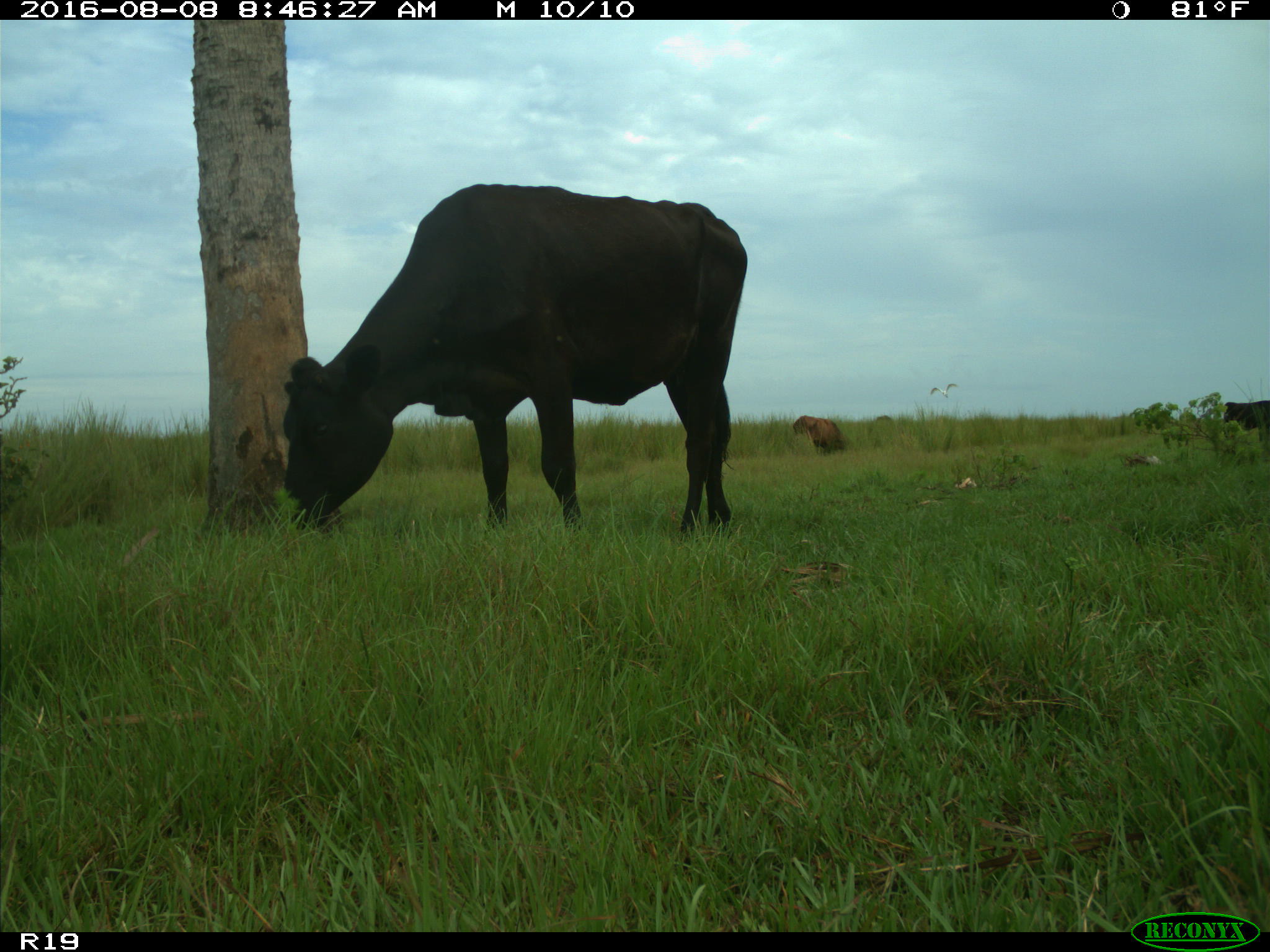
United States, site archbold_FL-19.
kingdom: Animalia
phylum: Chordata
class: Mammalia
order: Artiodactyla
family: Bovidae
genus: Bos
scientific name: Bos taurus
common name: domestic cow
Bos taurus (domestic cow).